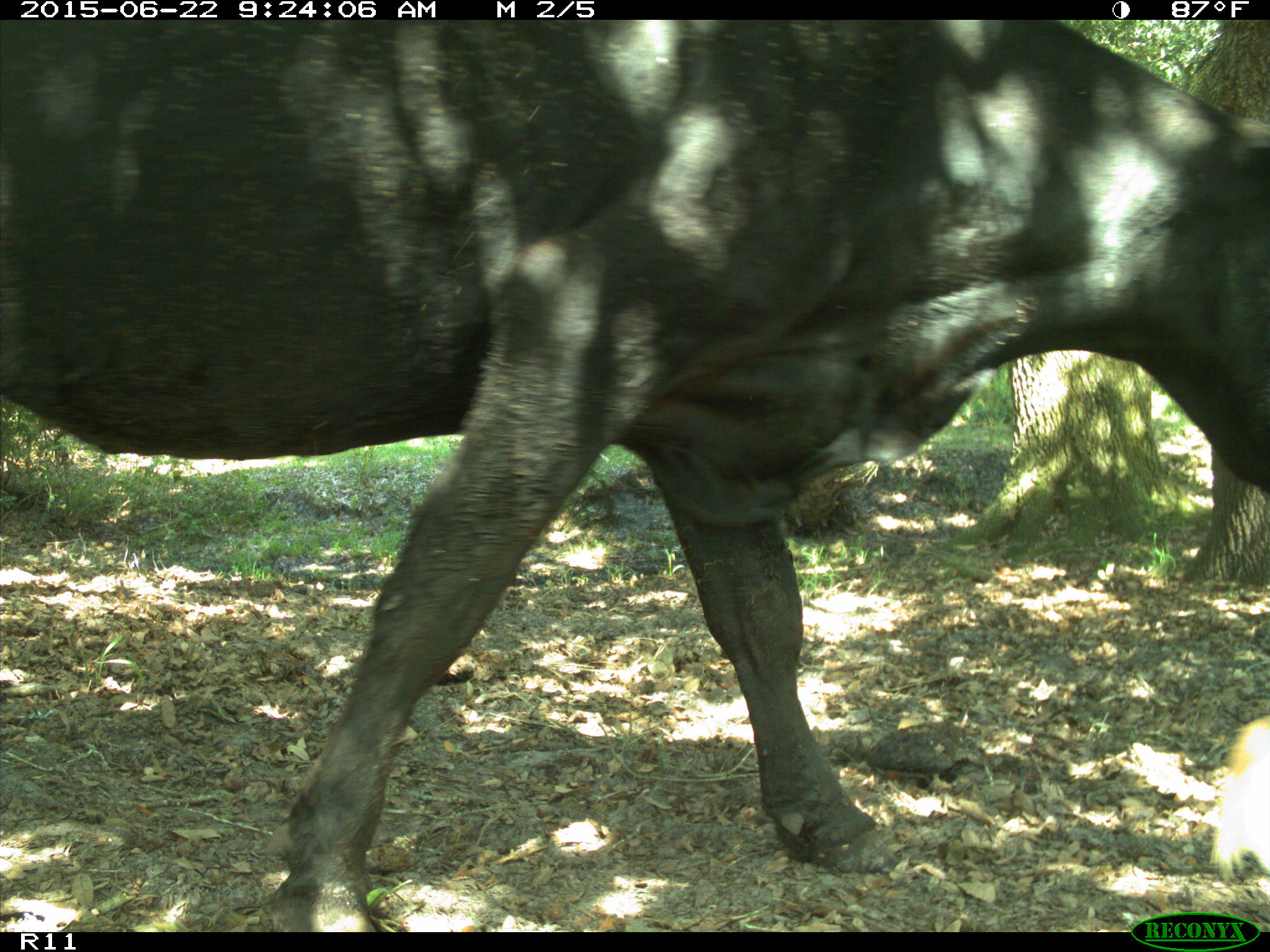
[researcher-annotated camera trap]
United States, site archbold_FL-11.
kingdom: Animalia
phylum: Chordata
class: Mammalia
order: Artiodactyla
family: Bovidae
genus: Bos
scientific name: Bos taurus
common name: domestic cow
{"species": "Bos taurus (domestic cow)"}